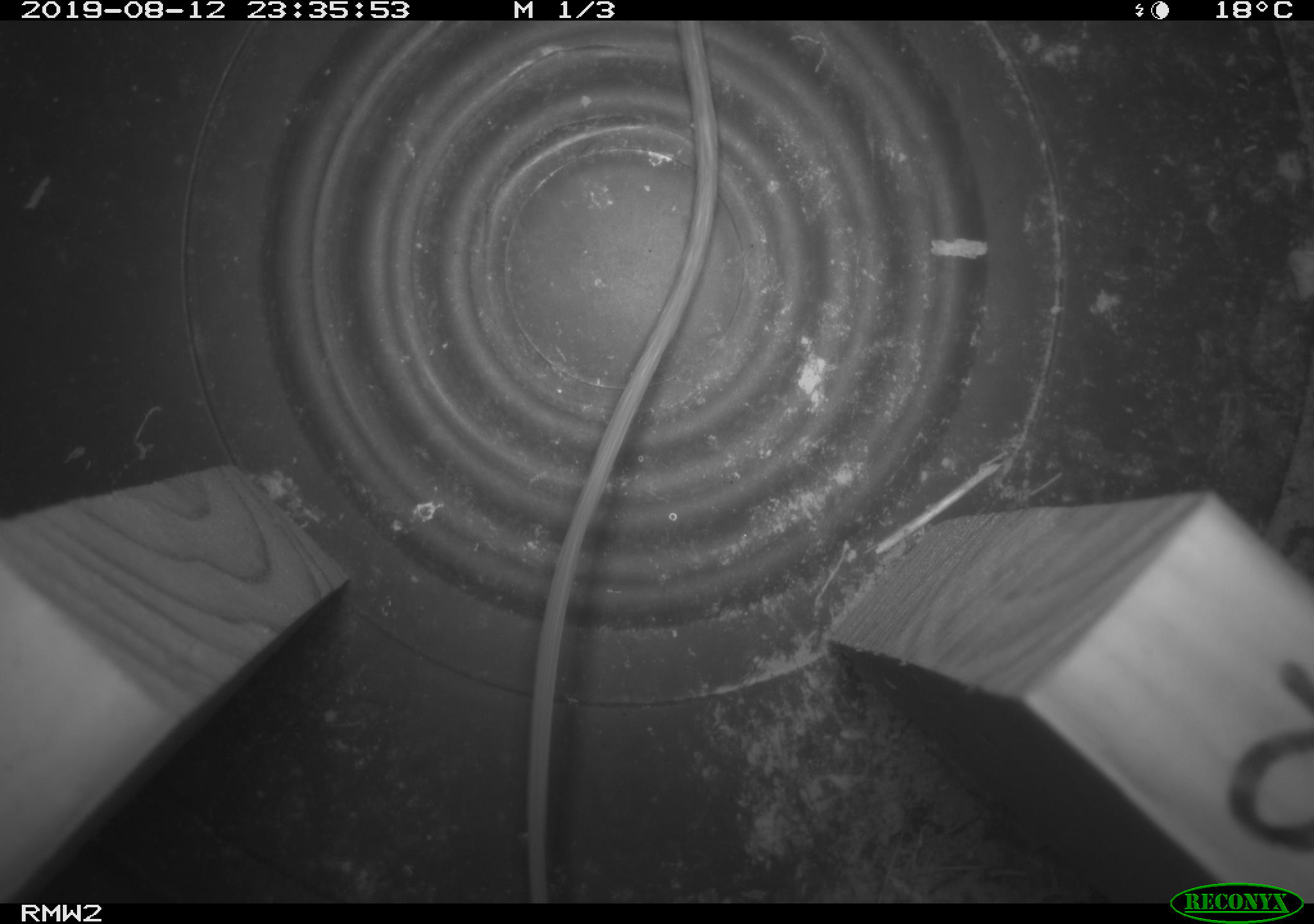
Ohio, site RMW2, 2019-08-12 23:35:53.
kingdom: Animalia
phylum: Chordata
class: Mammalia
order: Rodentia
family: Zapodidae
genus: Napaeozapus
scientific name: Napaeozapus insignis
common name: woodland jumping mouse